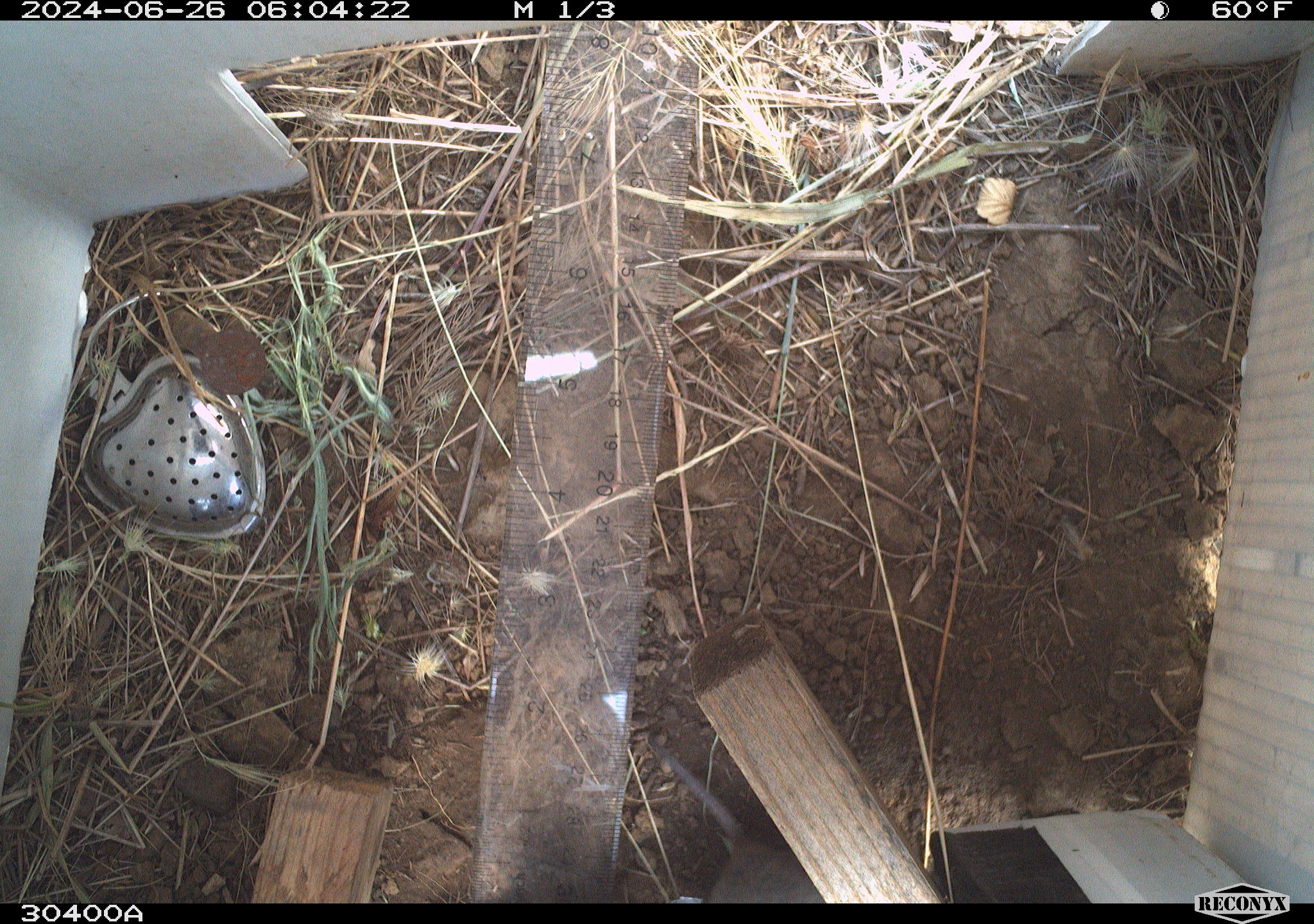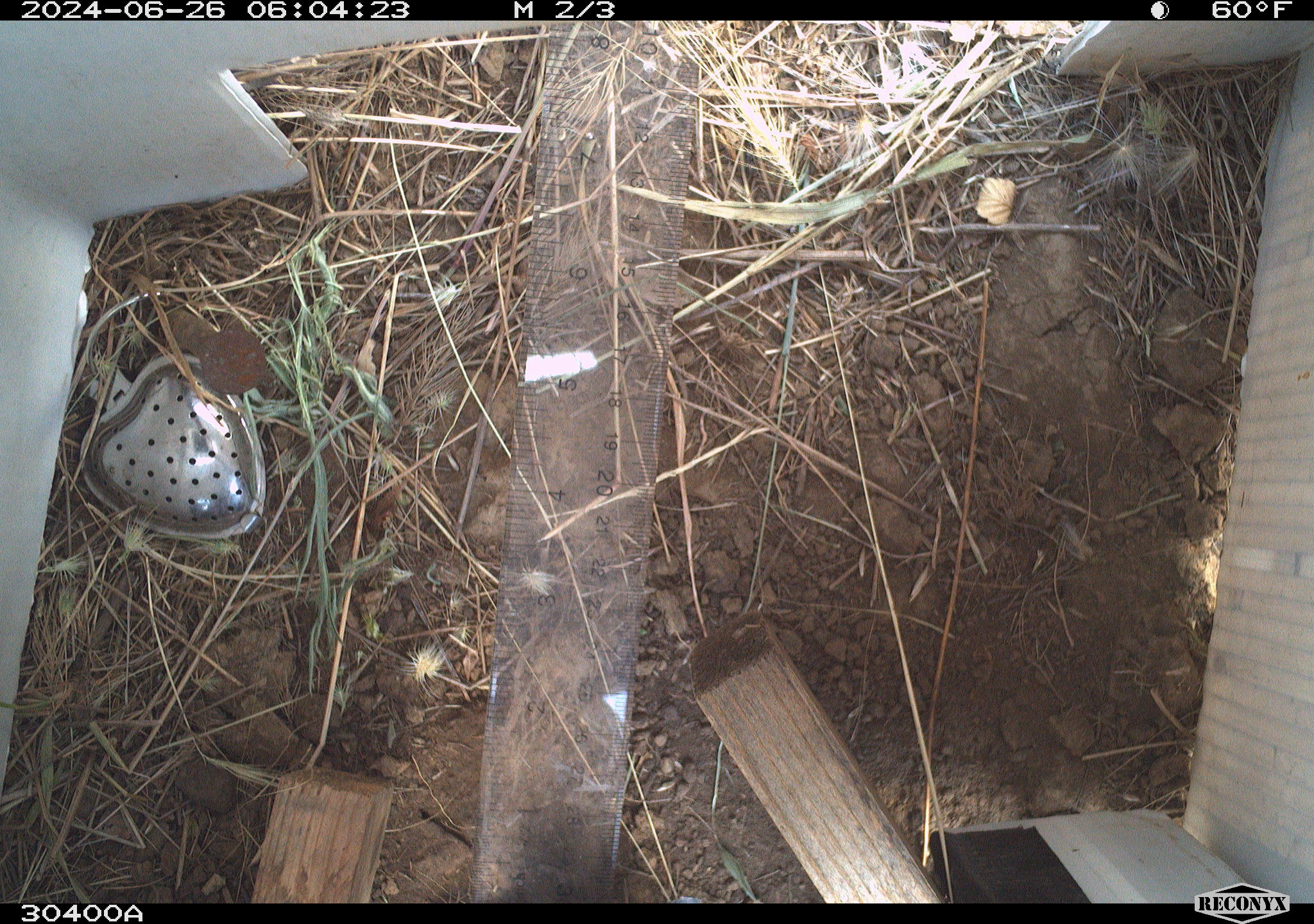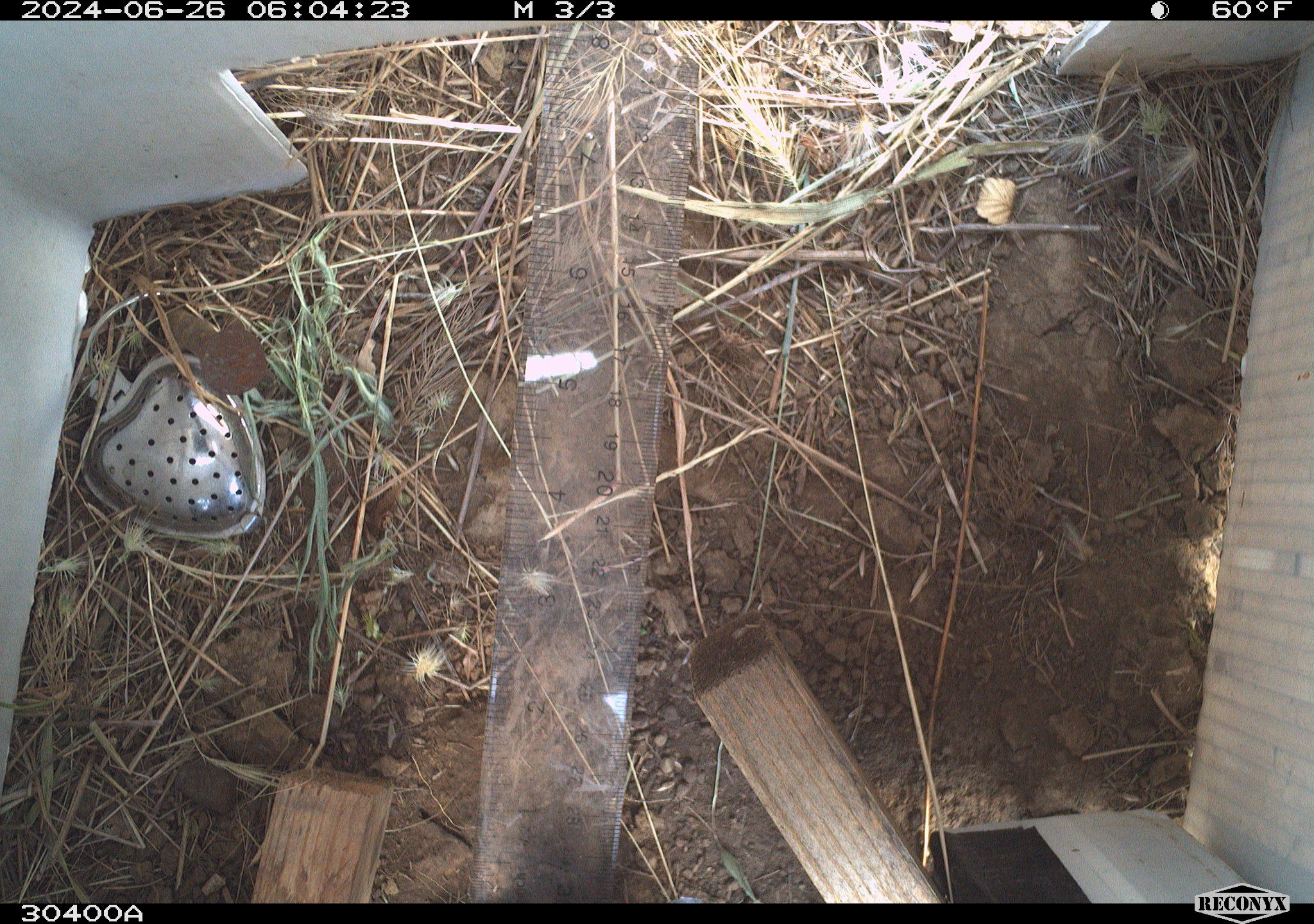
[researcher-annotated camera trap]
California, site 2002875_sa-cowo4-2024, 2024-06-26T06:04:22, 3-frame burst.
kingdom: Animalia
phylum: Chordata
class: Mammalia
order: Rodentia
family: Cricetidae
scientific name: Arvicolinae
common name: voles, lemmings, and muskrats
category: arvicolinae subfamily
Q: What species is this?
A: Arvicolinae subfamily (voles, lemmings, and muskrats) (Arvicolinae).